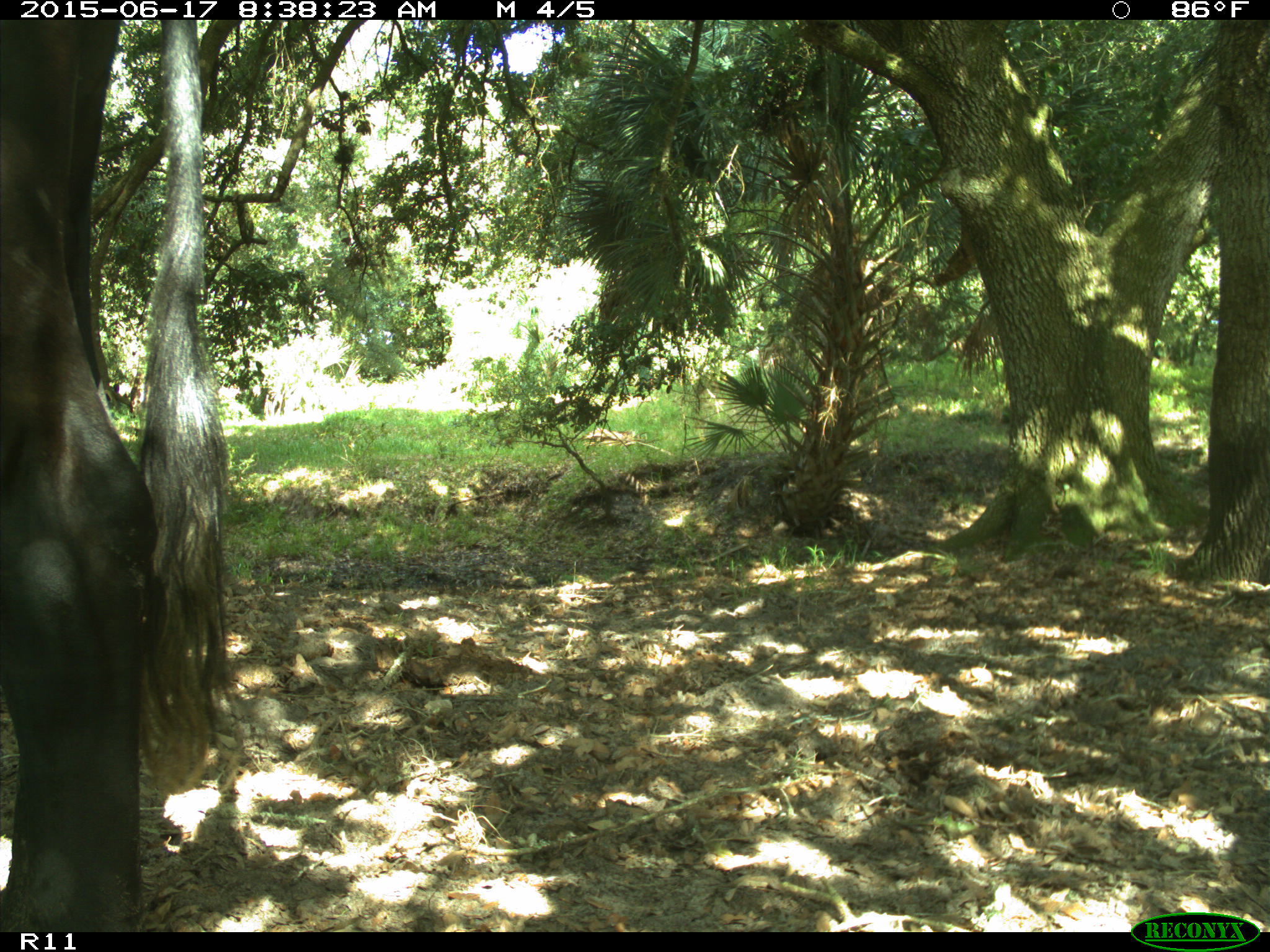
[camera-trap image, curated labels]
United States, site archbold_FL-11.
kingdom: Animalia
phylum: Chordata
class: Mammalia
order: Artiodactyla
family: Bovidae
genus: Bos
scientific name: Bos taurus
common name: domestic cow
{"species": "Bos taurus (domestic cow)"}